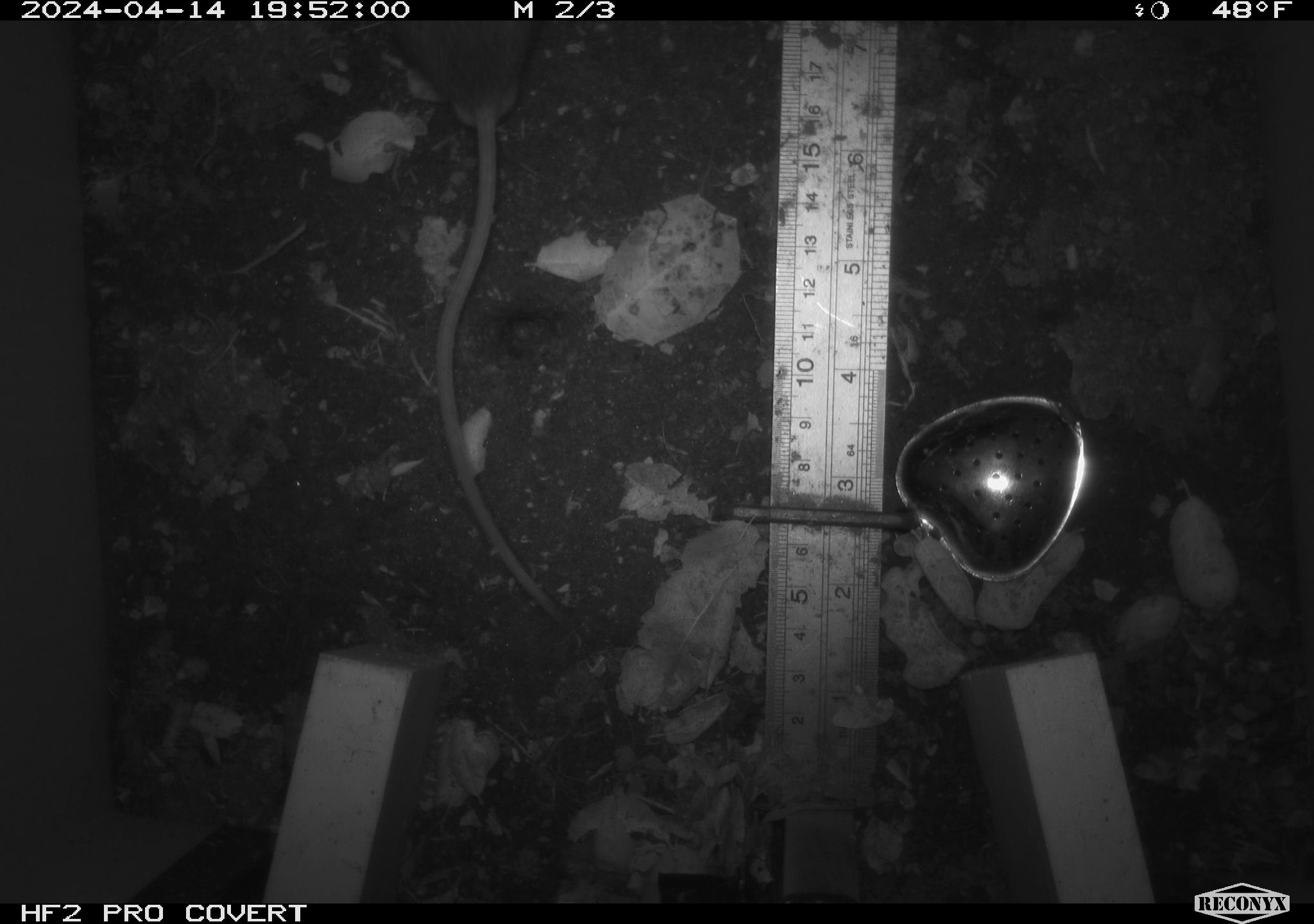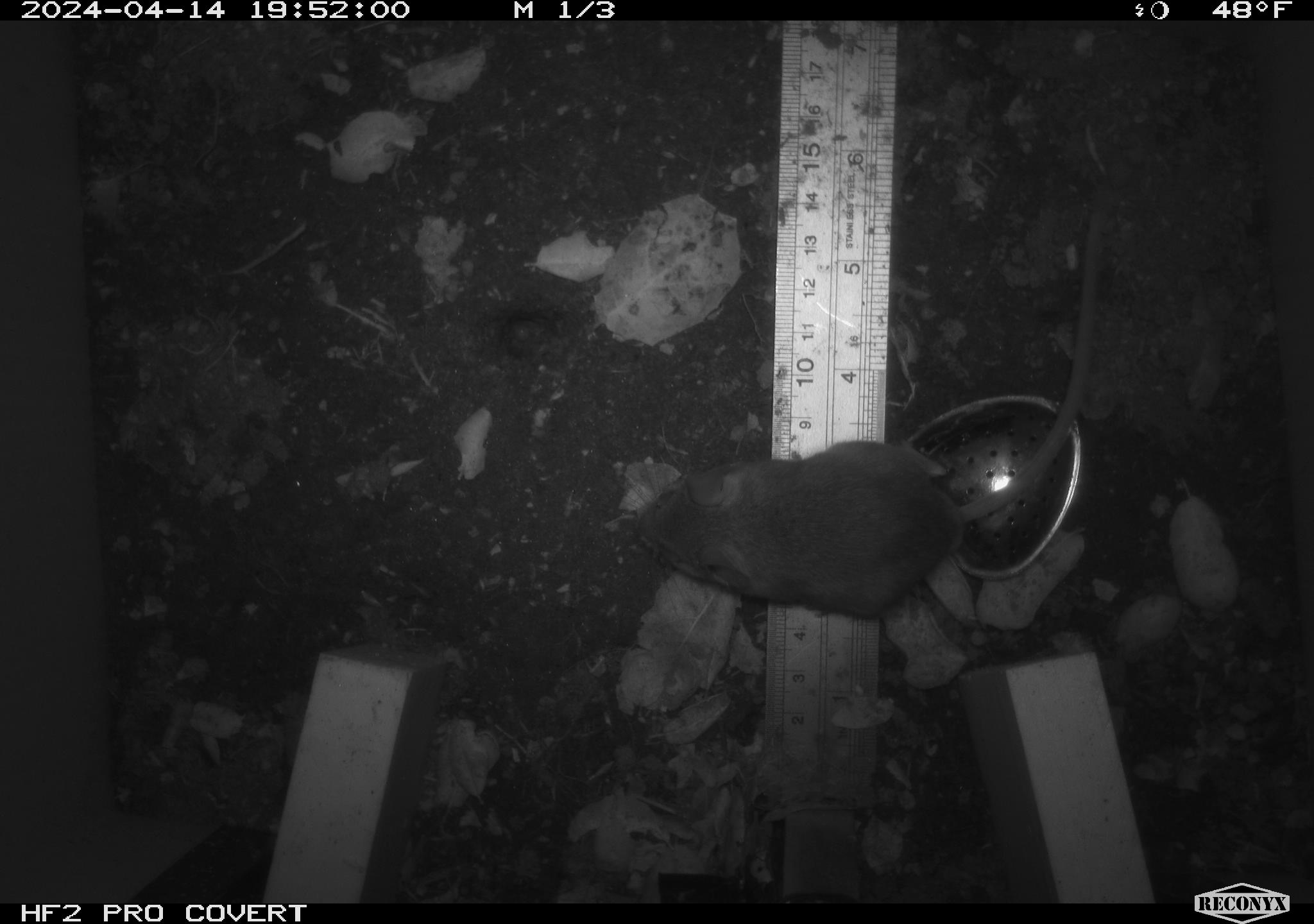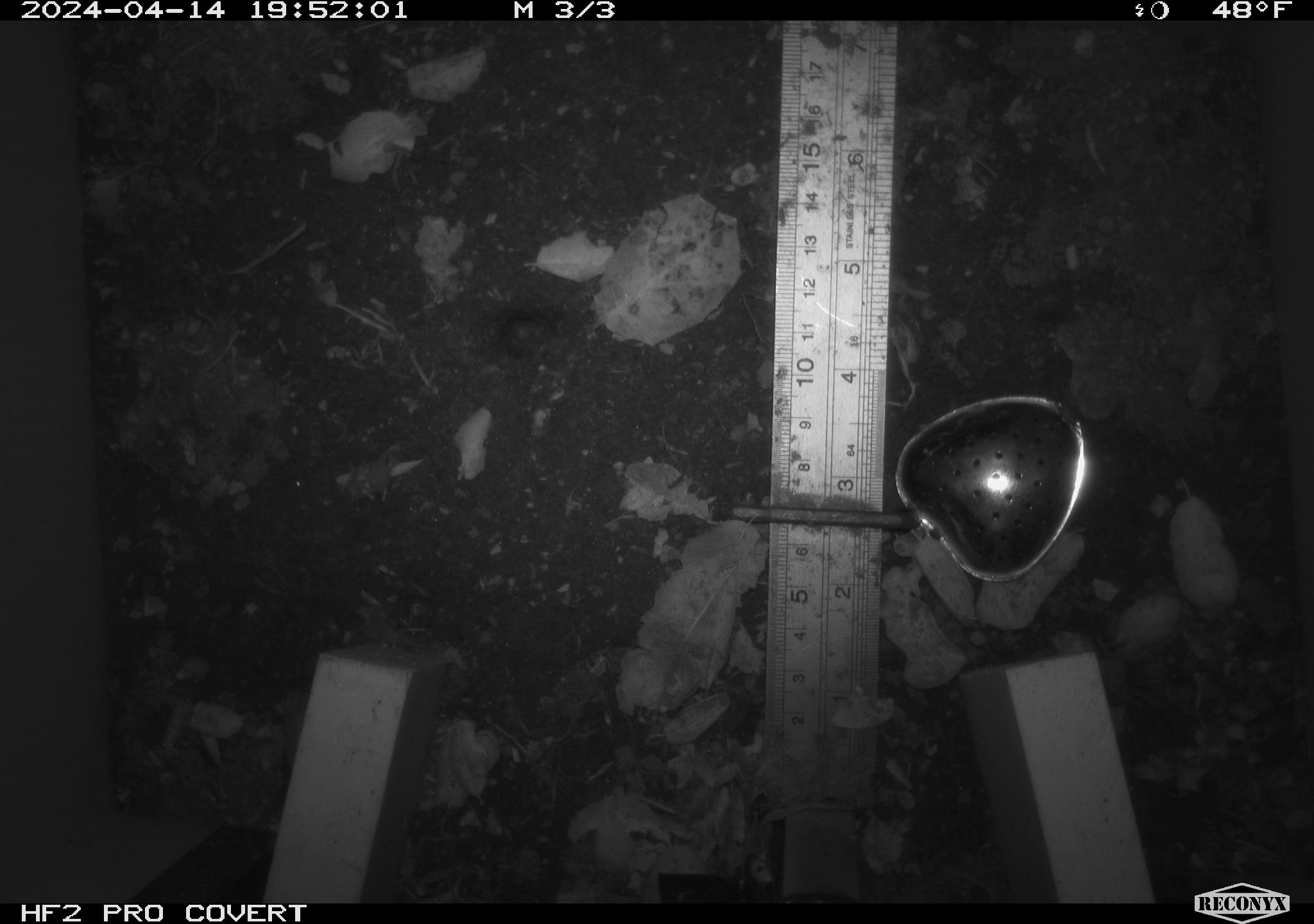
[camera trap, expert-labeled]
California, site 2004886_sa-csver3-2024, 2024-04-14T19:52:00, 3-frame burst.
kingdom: Animalia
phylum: Chordata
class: Mammalia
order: Rodentia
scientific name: Rodentia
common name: rodent